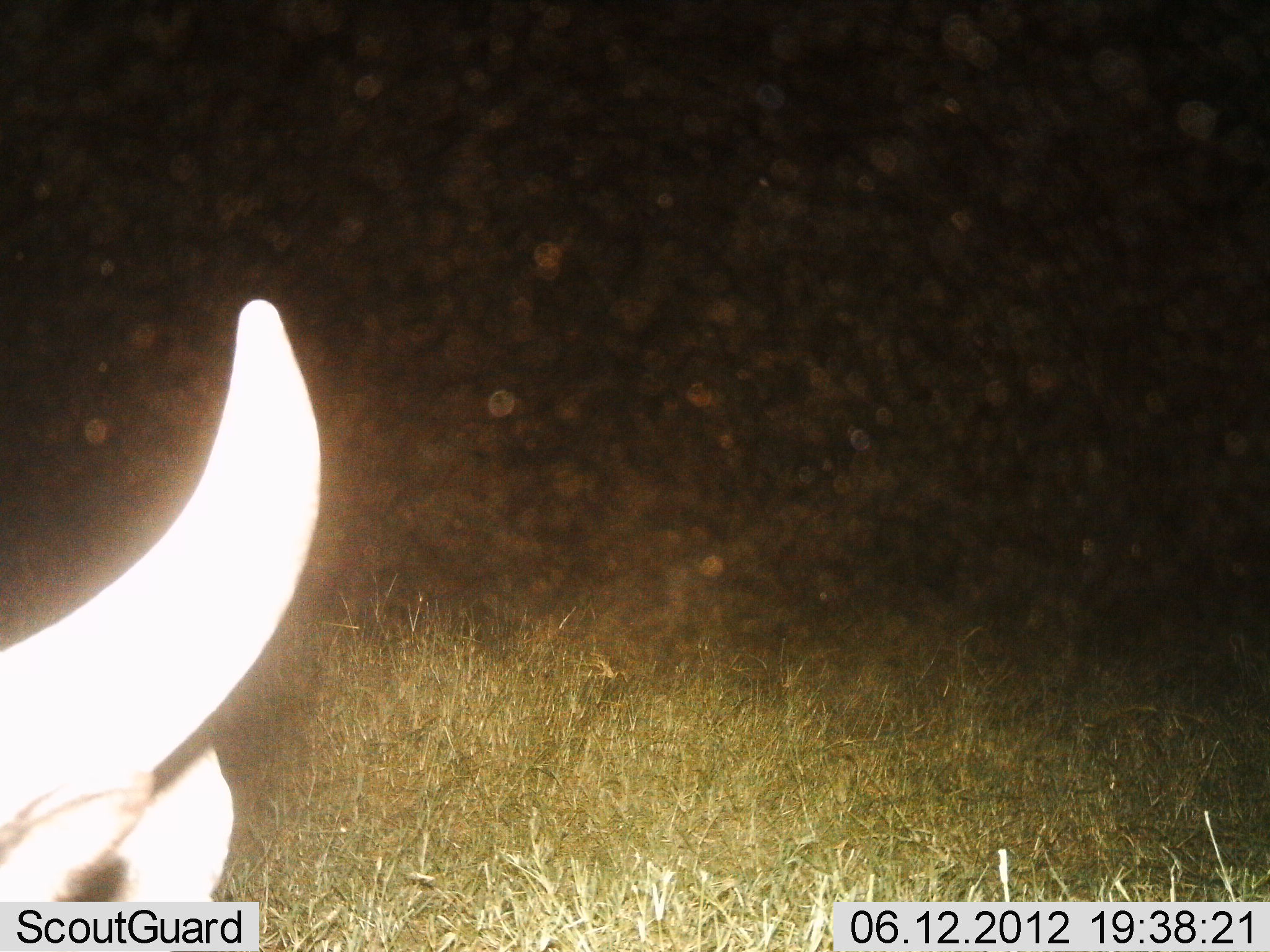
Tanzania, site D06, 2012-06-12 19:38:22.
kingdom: Animalia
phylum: Chordata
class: Mammalia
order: Artiodactyla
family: Bovidae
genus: Connochaetes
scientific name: Connochaetes taurinus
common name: blue wildebeest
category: wildebeest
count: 1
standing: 44%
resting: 56%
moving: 0%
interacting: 0%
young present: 0%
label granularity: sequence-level